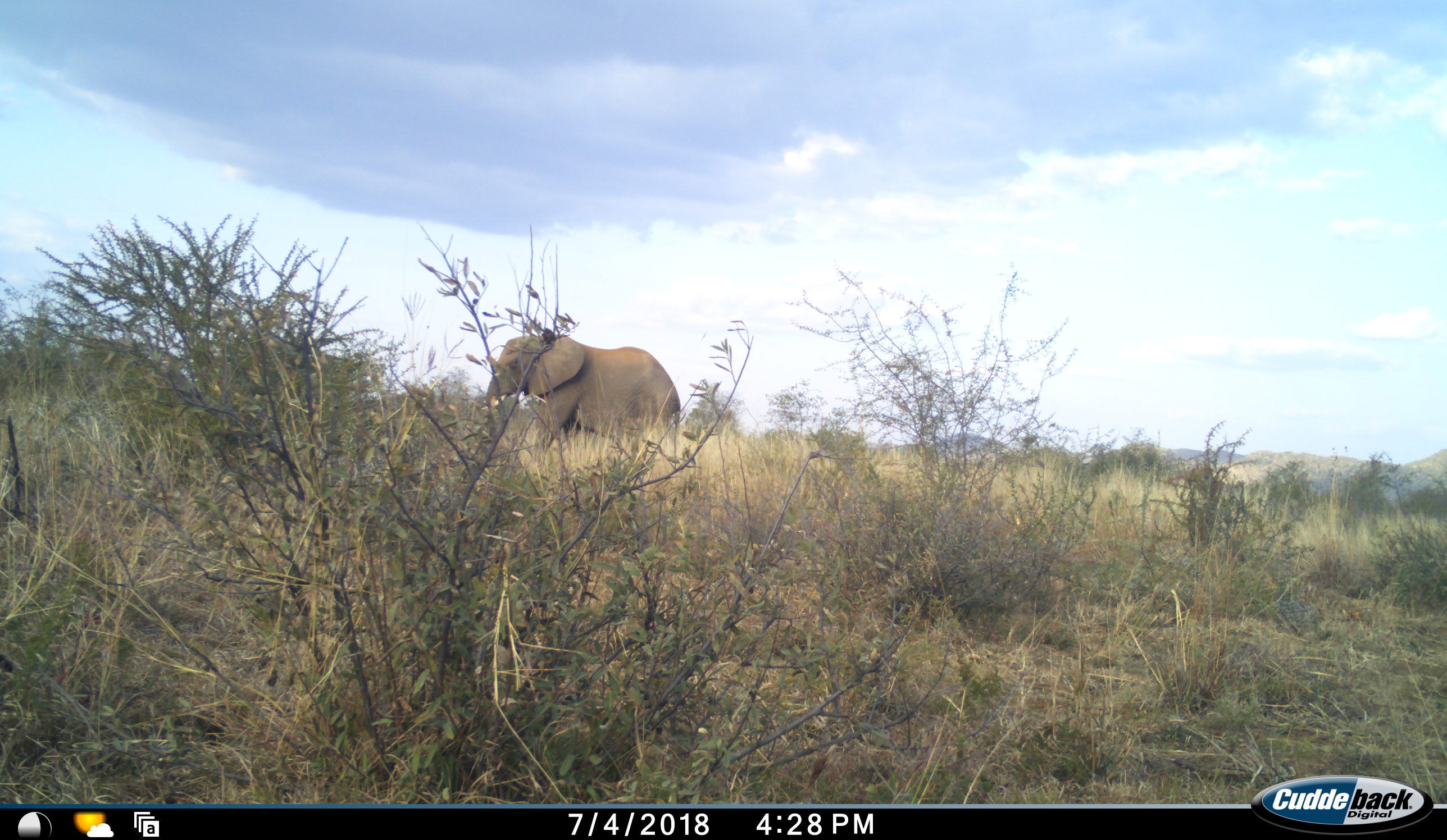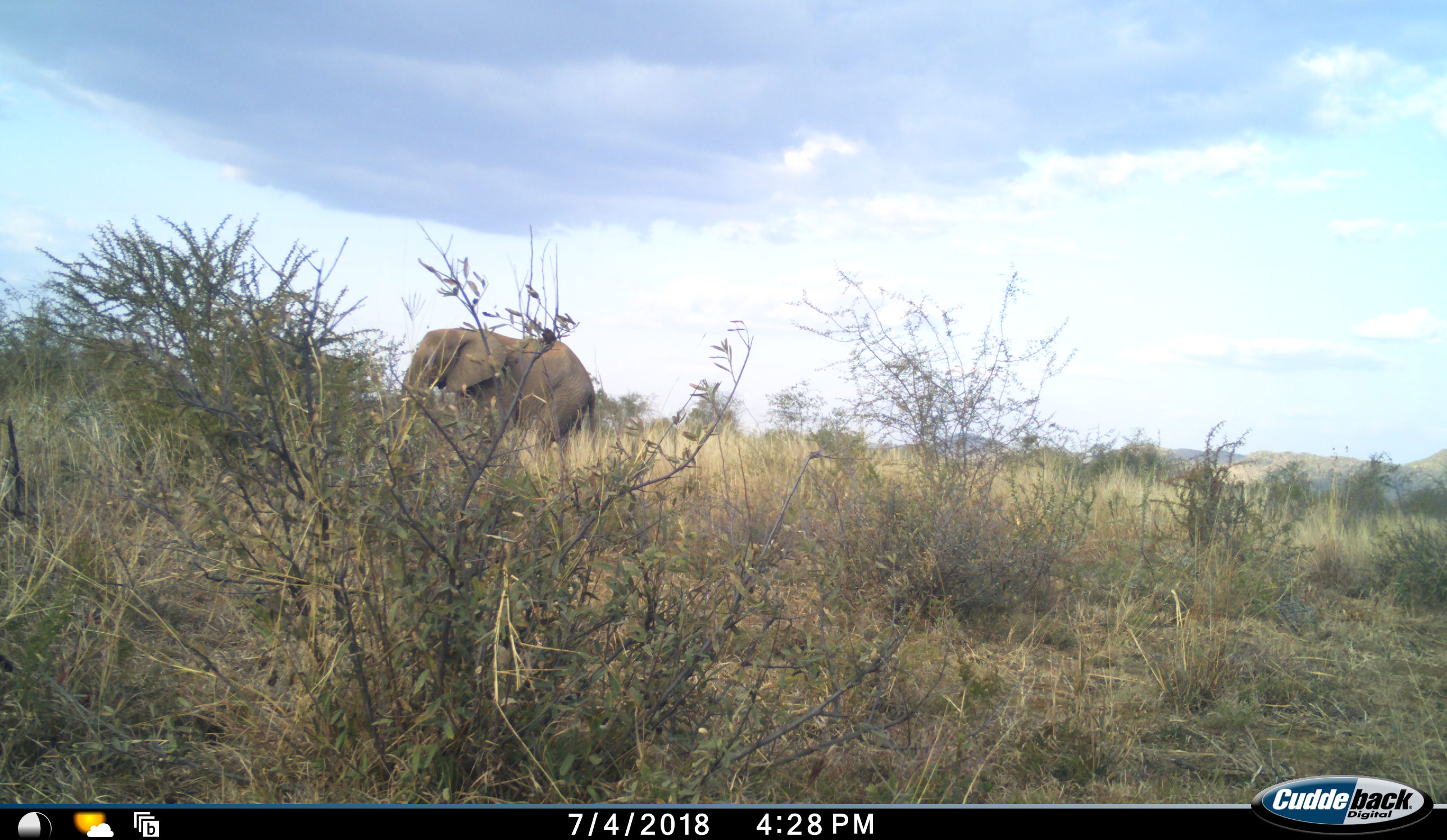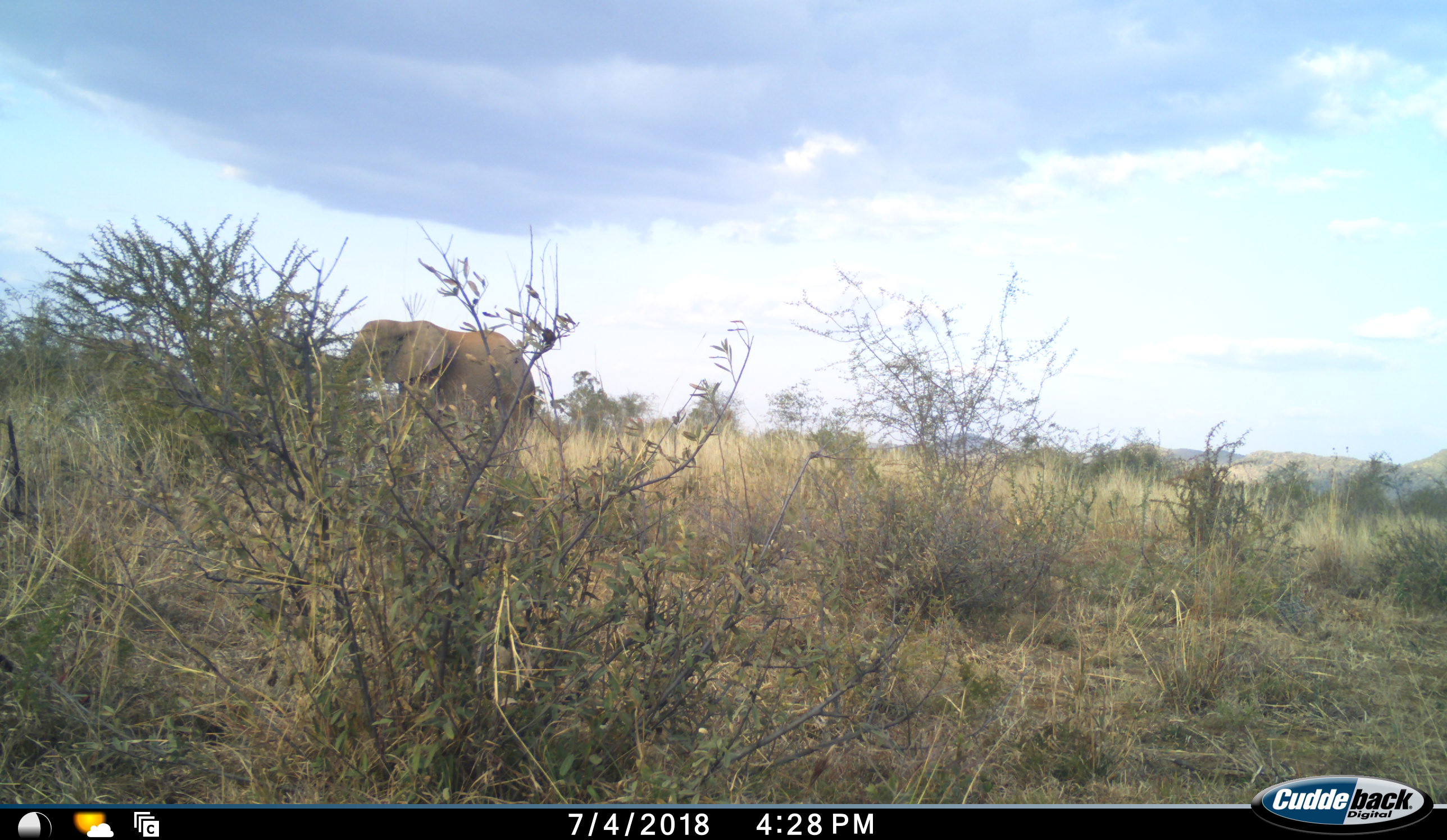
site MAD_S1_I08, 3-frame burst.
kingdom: Animalia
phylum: Chordata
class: Mammalia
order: Proboscidea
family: Elephantidae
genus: Loxodonta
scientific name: Loxodonta africana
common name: african bush elephant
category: elephant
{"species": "elephant (african bush elephant) (Loxodonta africana)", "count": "1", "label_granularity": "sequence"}